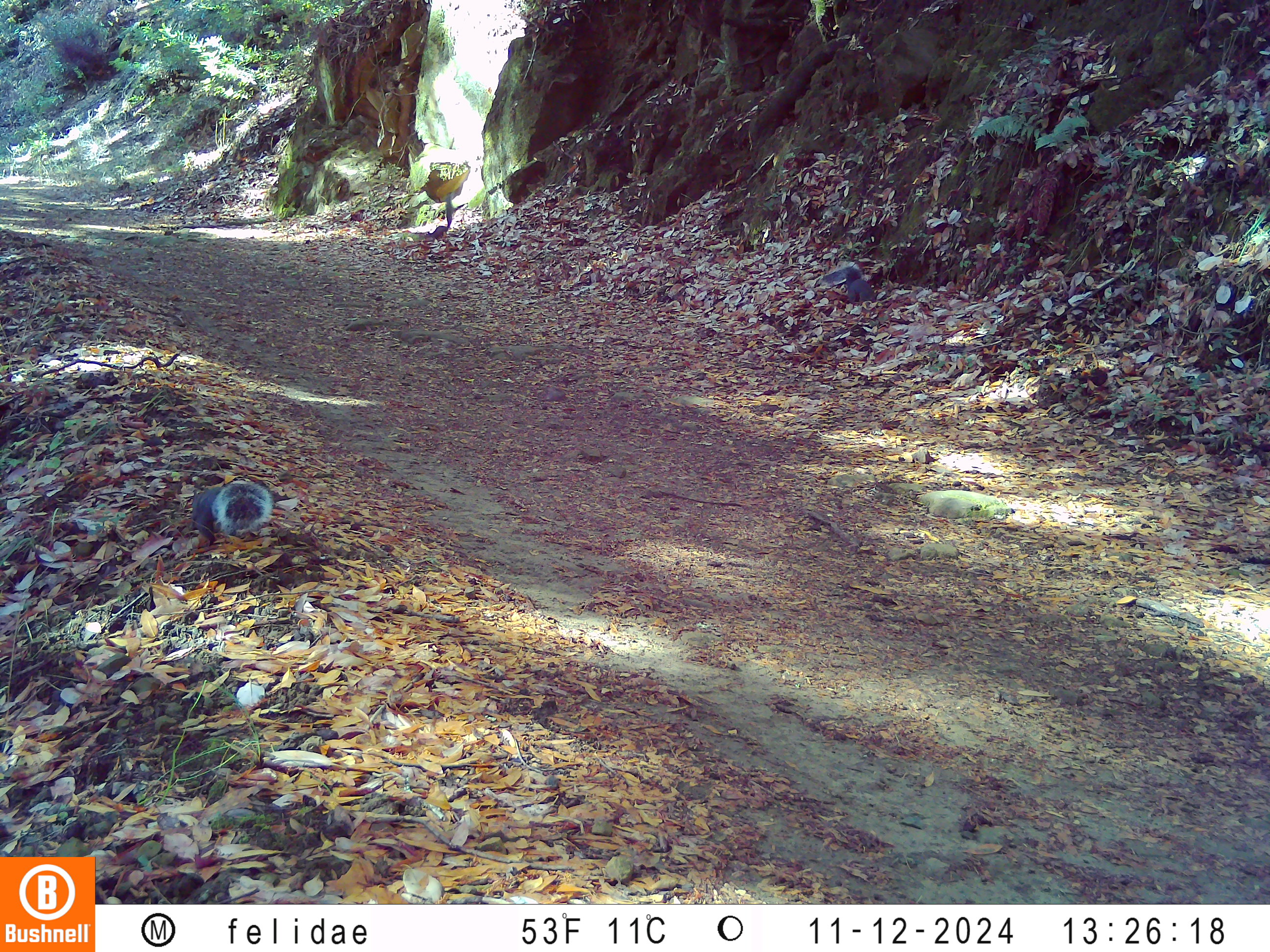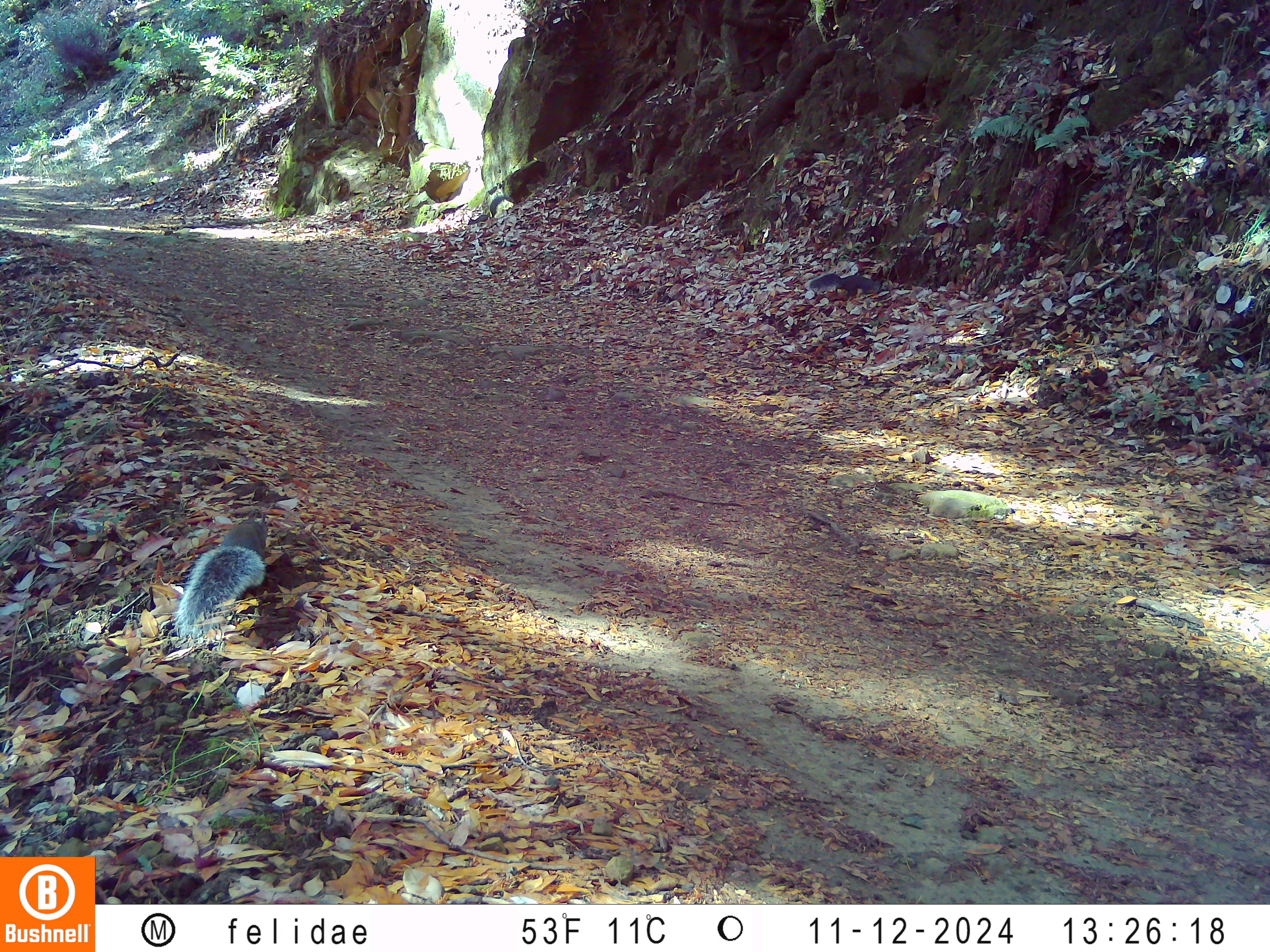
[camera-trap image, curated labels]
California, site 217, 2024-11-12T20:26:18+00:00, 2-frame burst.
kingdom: Animalia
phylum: Chordata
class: Mammalia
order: Rodentia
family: Sciuridae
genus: Sciurus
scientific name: Sciurus griseus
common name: western gray squirrel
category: western grey squirrel